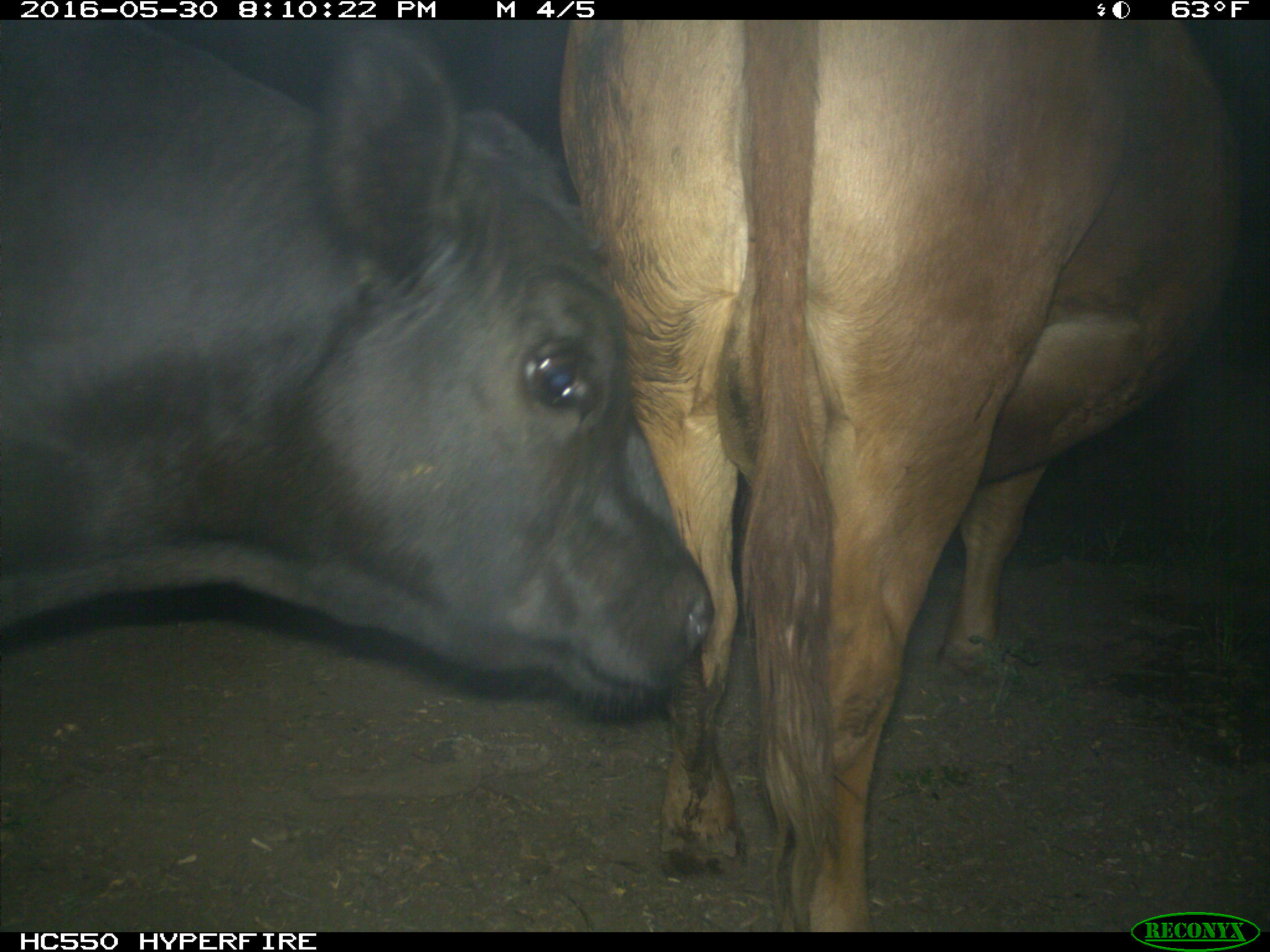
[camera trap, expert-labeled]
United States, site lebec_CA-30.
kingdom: Animalia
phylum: Chordata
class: Mammalia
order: Artiodactyla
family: Bovidae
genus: Bos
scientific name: Bos taurus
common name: domestic cow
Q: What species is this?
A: Bos taurus (domestic cow).